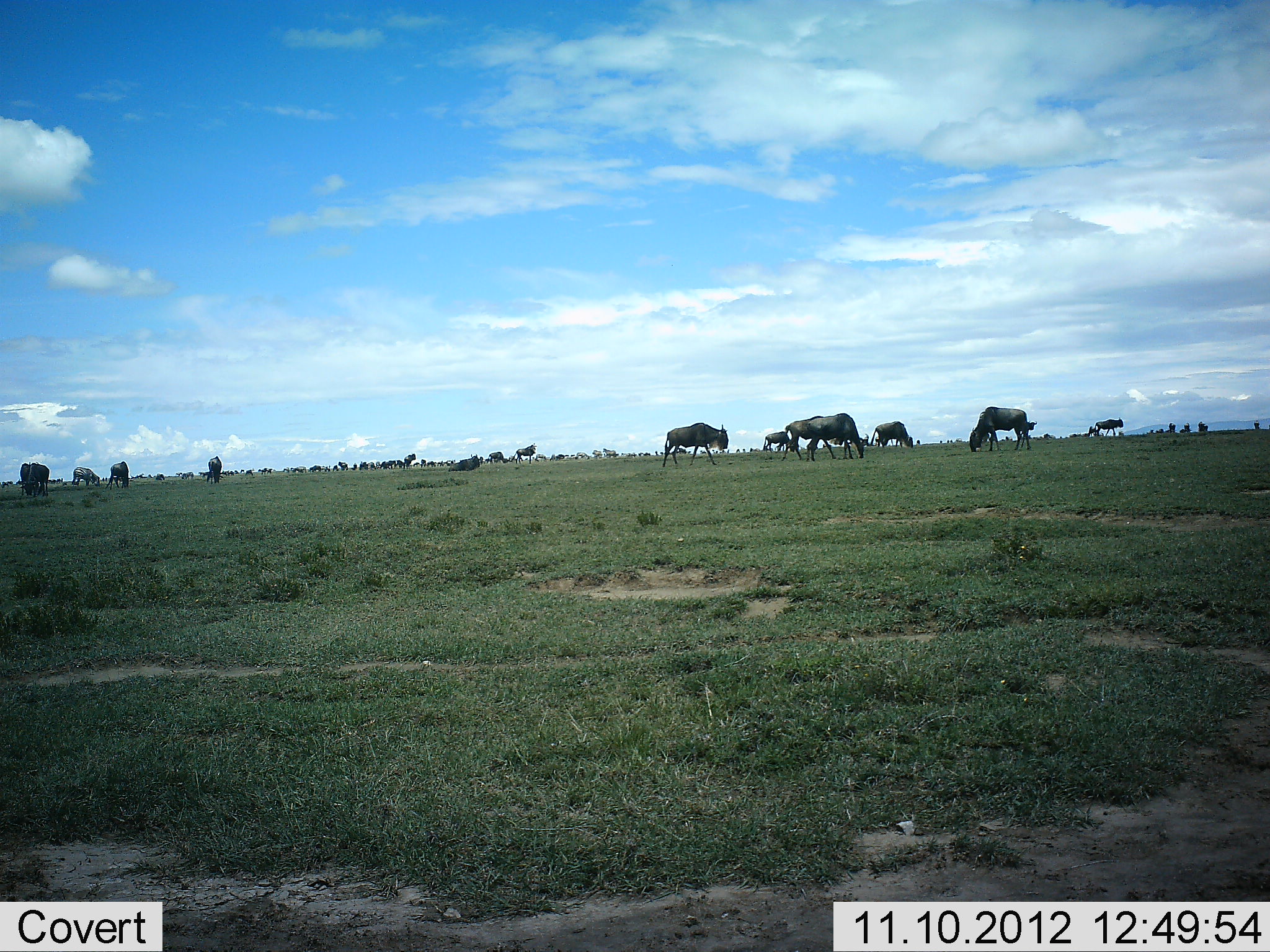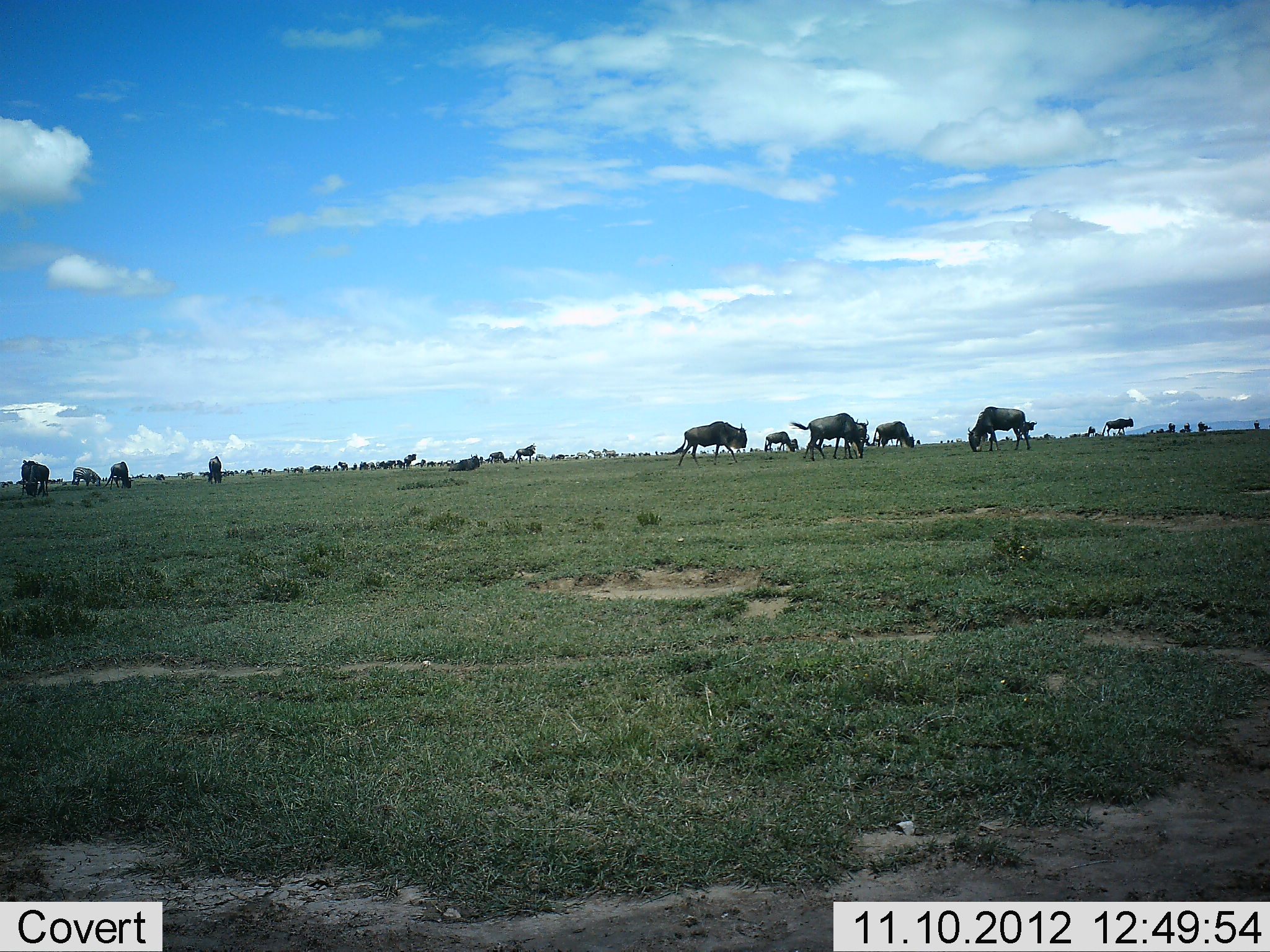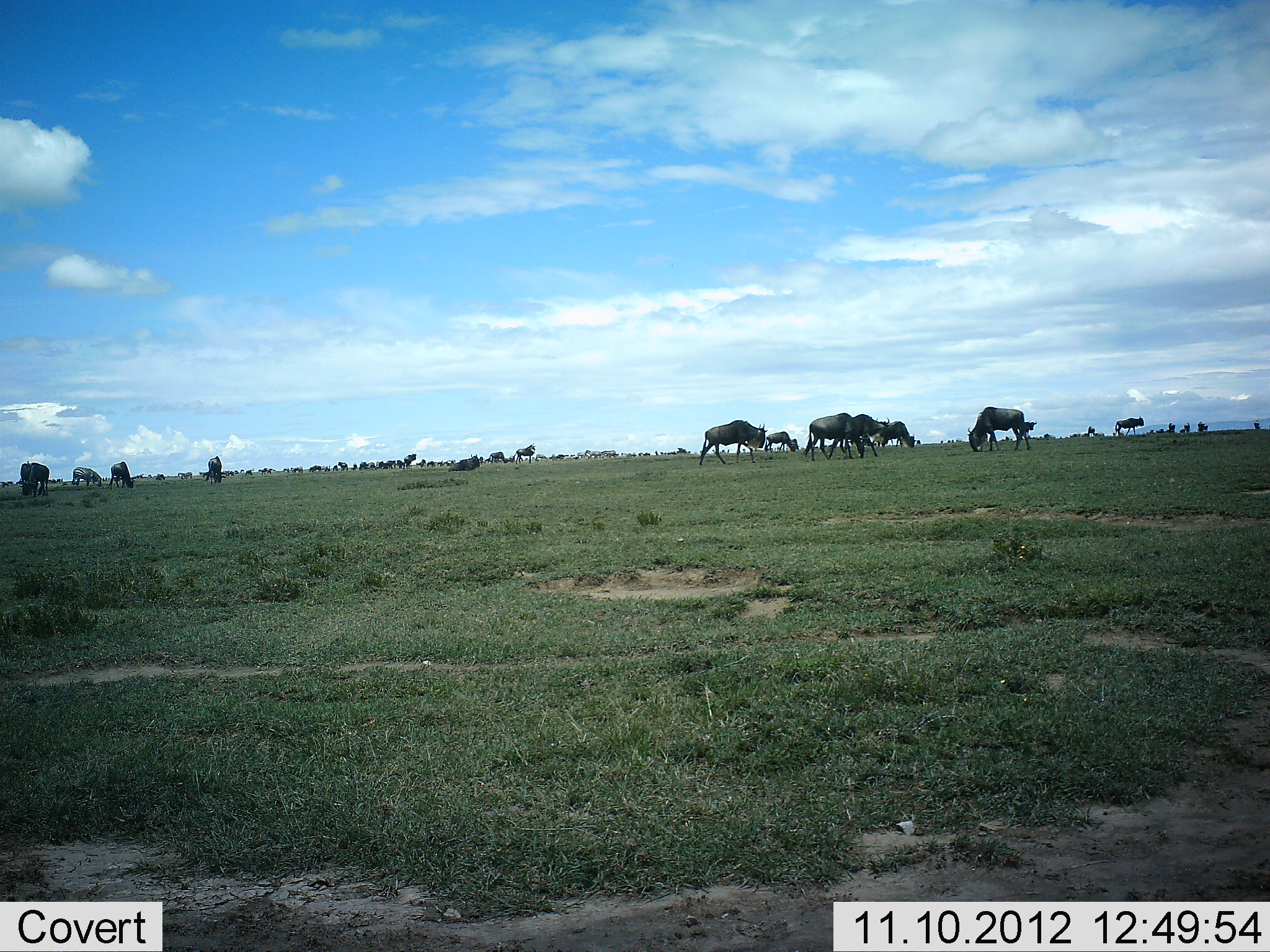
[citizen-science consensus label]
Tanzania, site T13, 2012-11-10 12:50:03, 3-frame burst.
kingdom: Animalia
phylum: Chordata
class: Mammalia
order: Artiodactyla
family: Bovidae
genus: Connochaetes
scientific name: Connochaetes taurinus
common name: blue wildebeest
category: wildebeest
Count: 11-50.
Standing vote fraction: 42%.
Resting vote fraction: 0%.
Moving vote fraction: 83%.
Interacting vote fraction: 0%.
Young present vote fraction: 0%.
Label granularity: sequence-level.